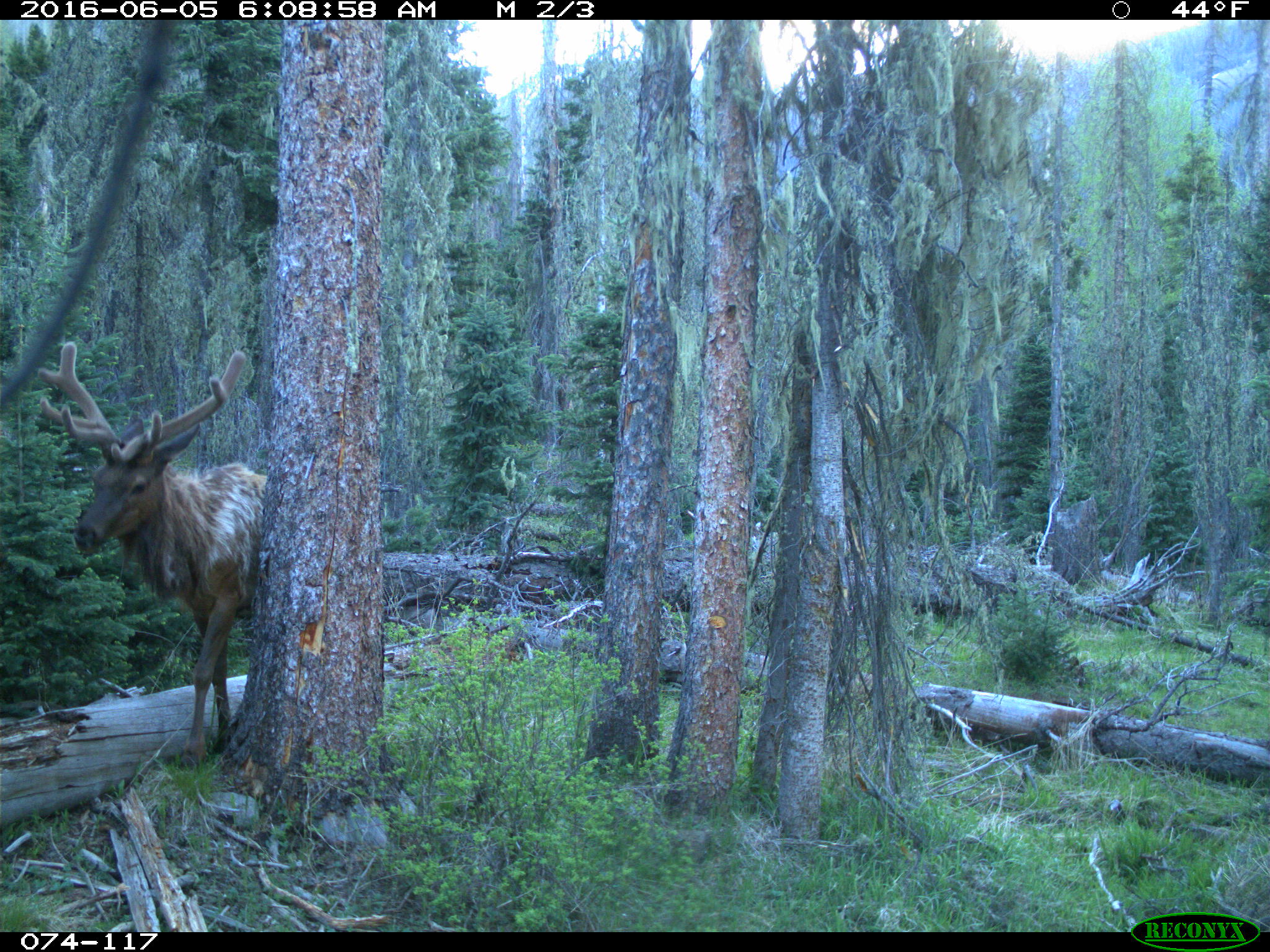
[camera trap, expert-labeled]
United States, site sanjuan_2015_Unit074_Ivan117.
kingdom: Animalia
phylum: Chordata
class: Mammalia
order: Artiodactyla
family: Cervidae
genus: Cervus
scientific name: Cervus elaphus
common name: red deer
Cervus elaphus (red deer).